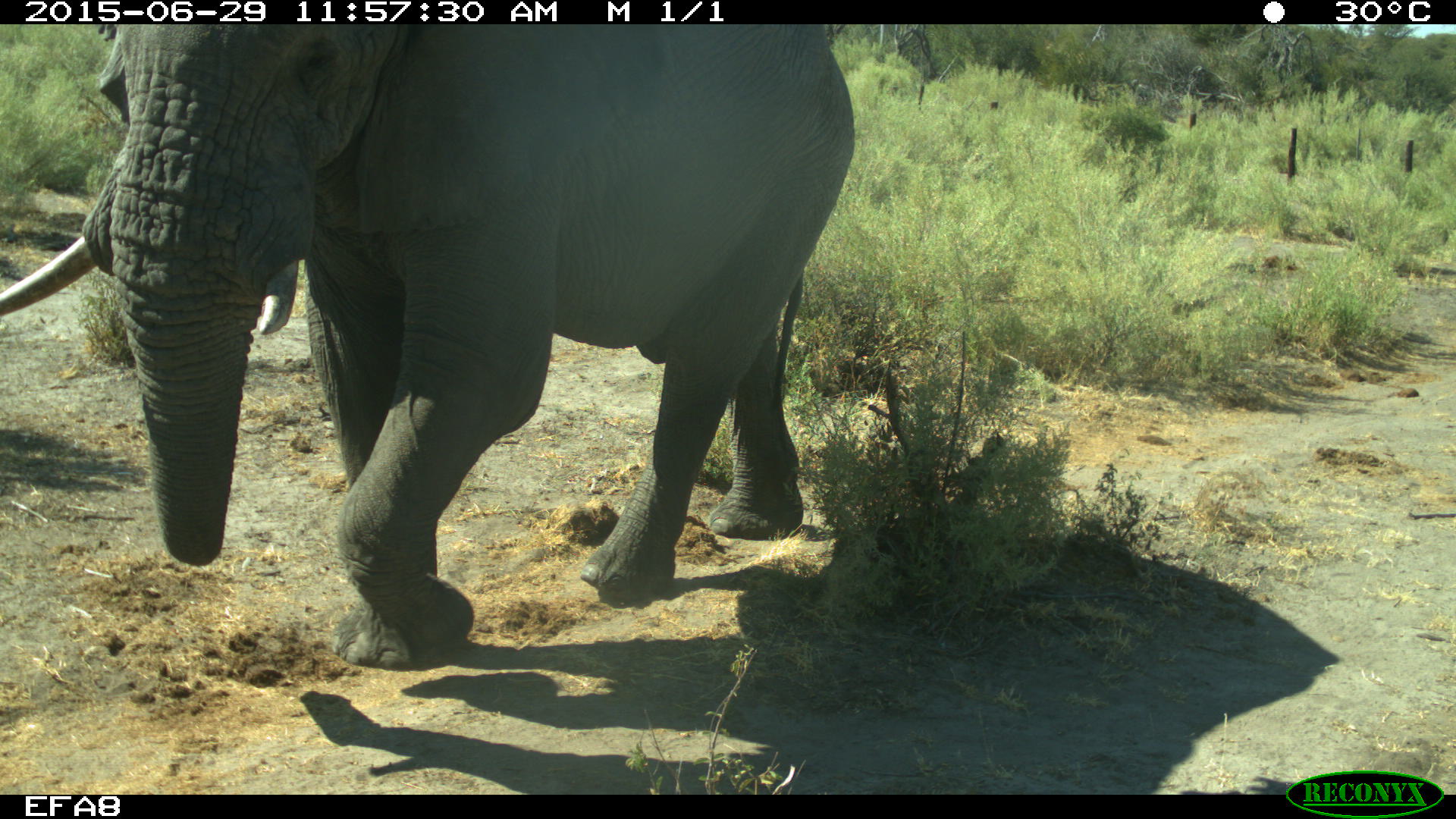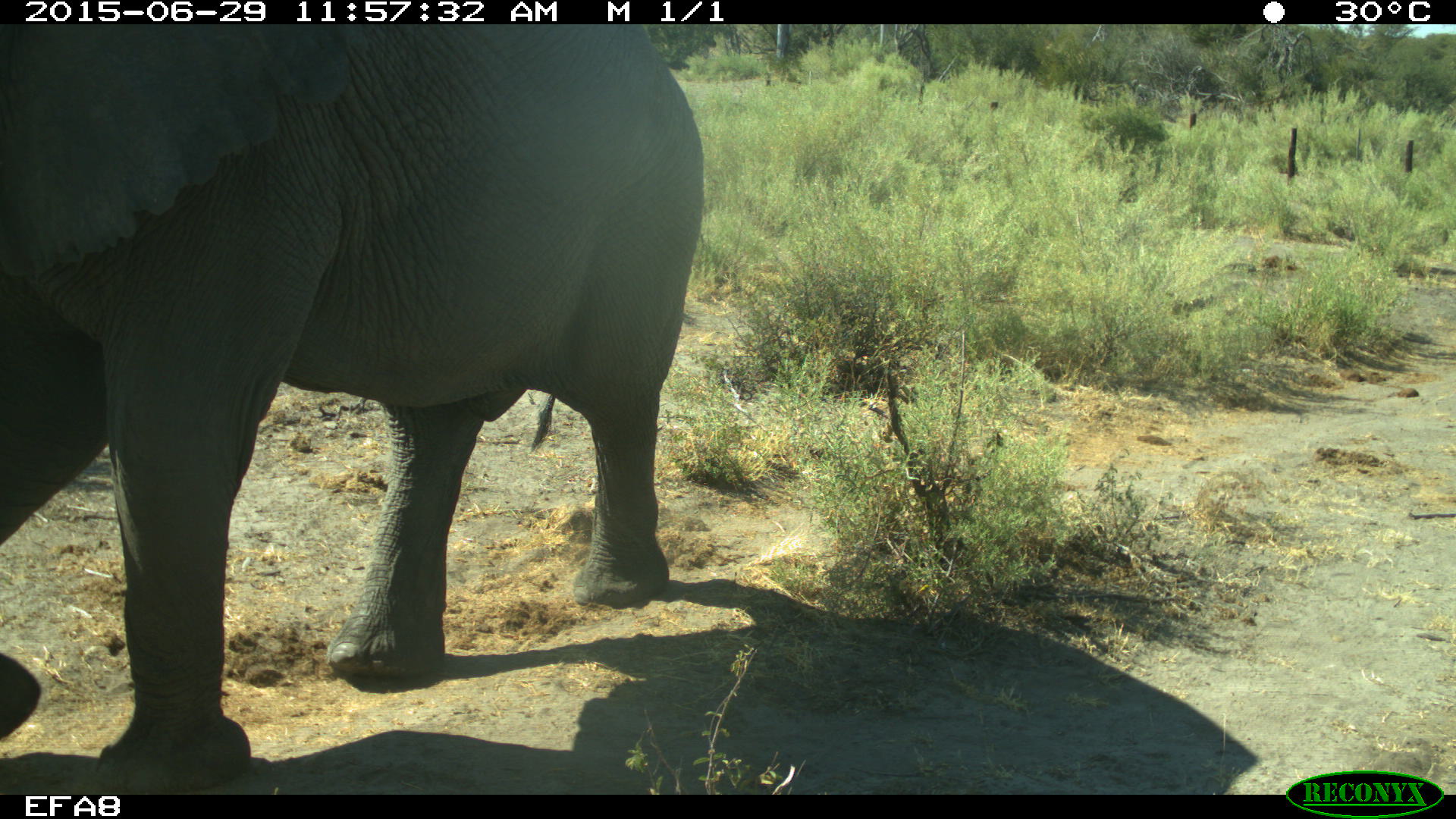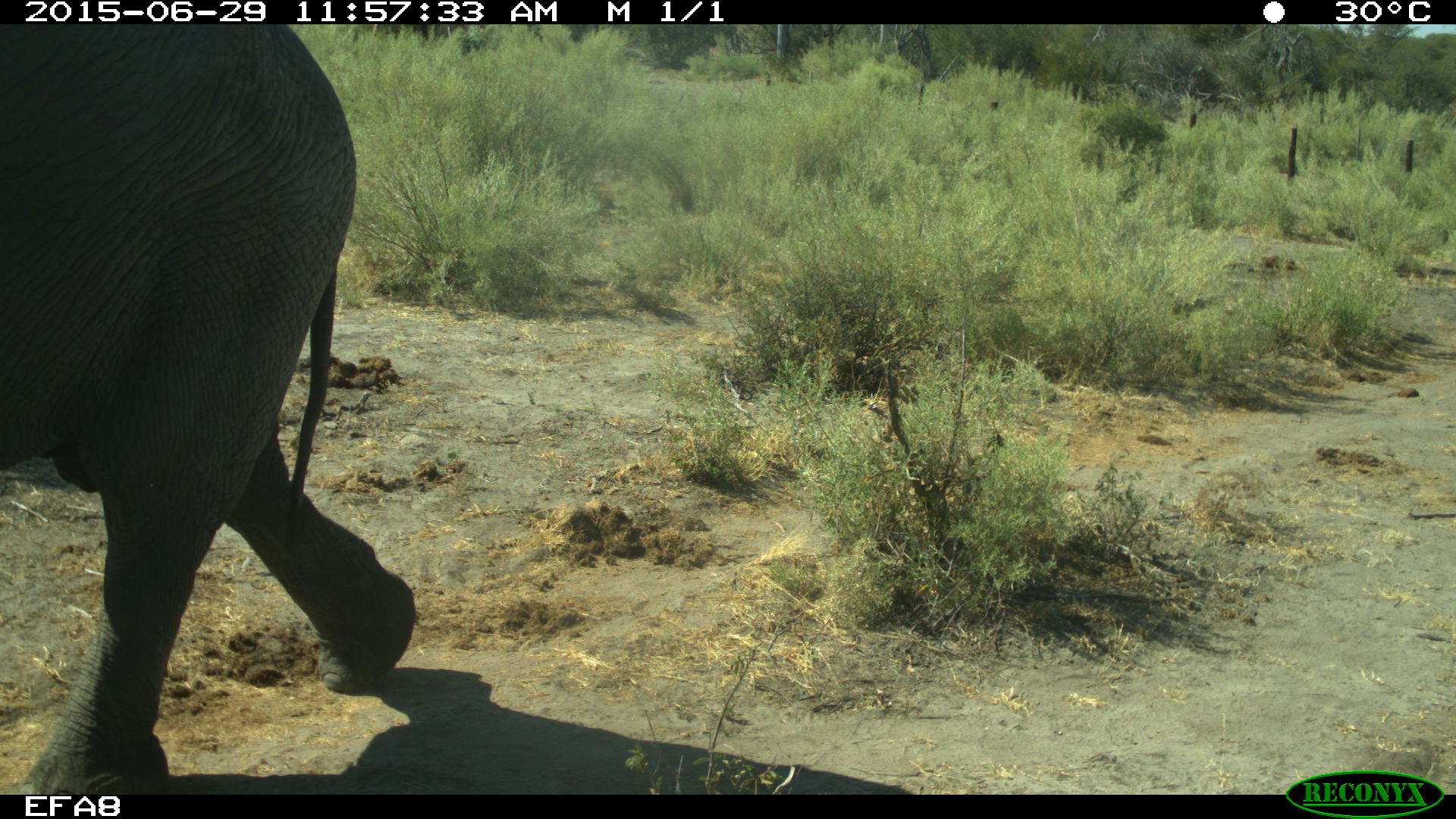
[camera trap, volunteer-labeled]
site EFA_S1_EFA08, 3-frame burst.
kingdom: Animalia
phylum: Chordata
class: Mammalia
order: Proboscidea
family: Elephantidae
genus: Loxodonta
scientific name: Loxodonta africana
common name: african bush elephant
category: elephant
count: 1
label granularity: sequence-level